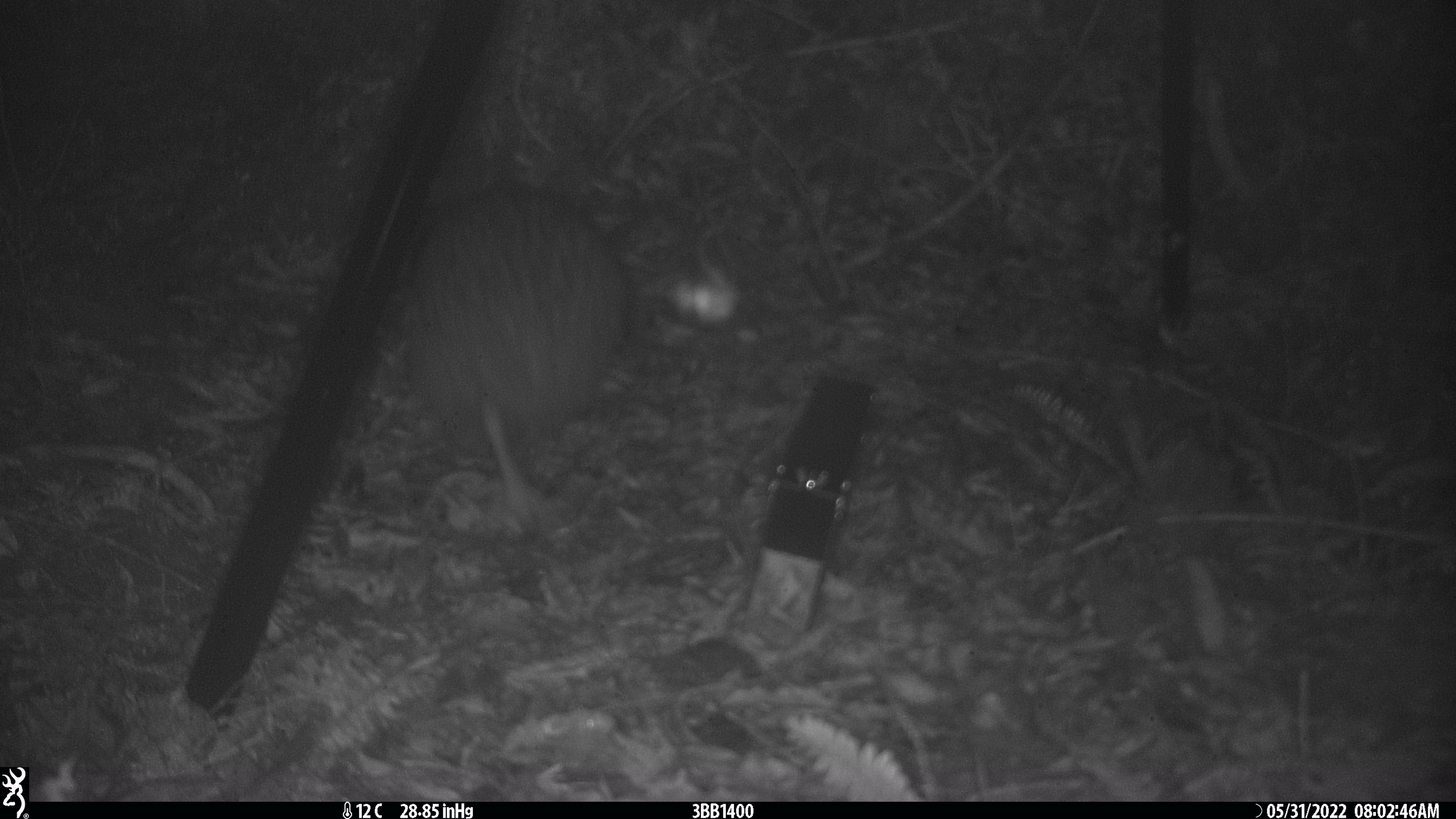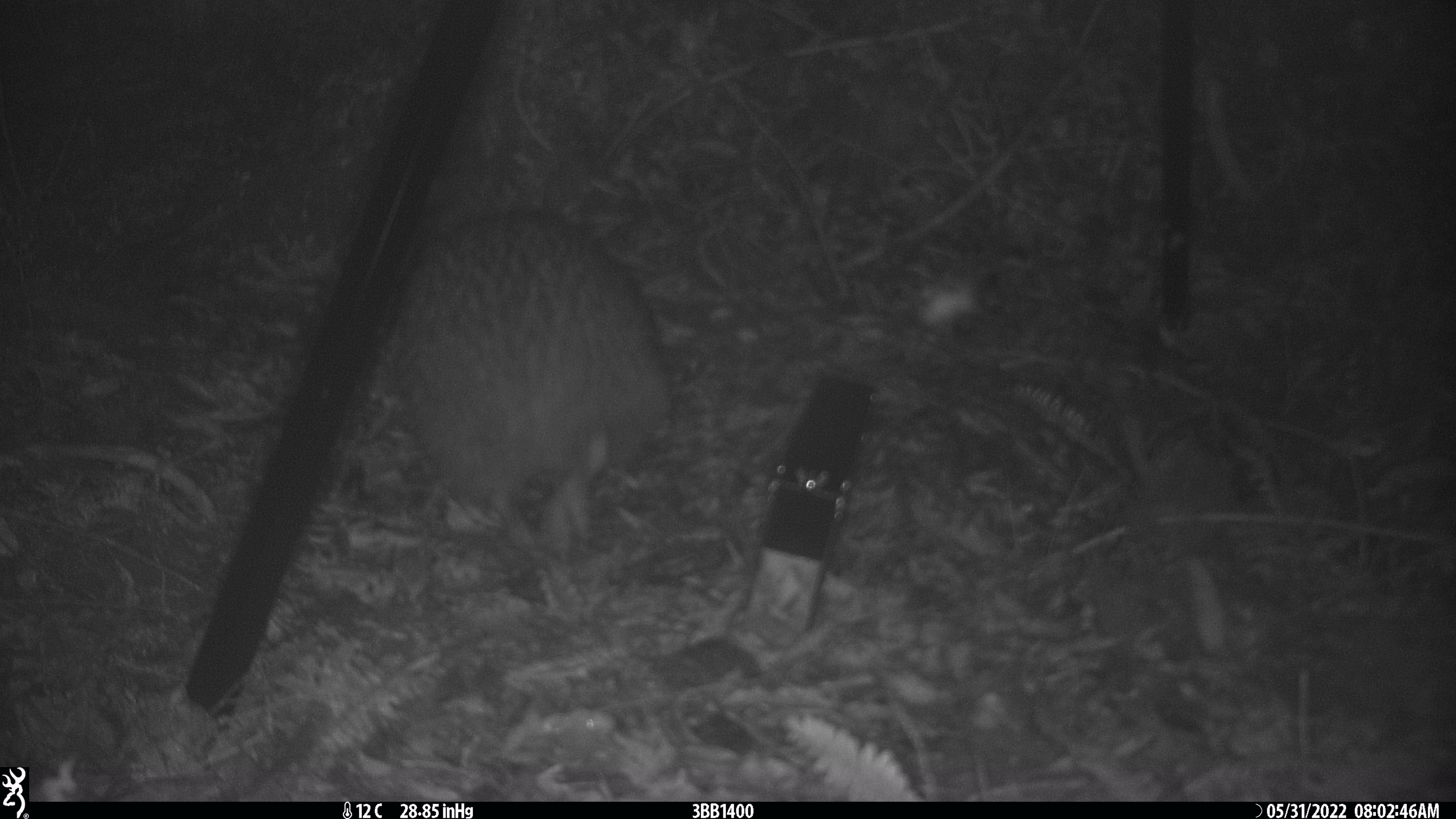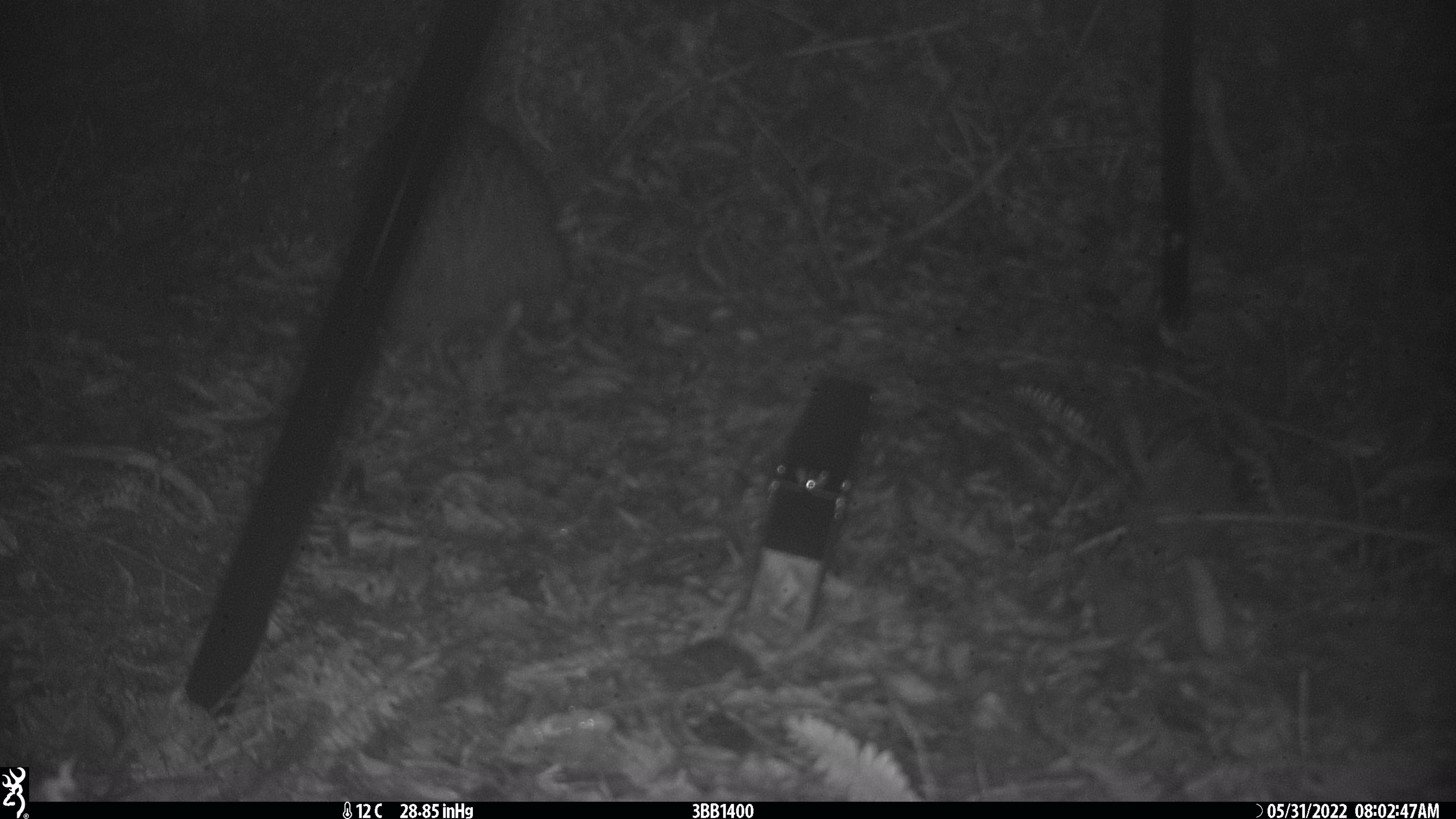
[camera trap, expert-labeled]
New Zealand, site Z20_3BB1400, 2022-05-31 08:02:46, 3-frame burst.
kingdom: Animalia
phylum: Chordata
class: Aves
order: Apterygiformes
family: Apterygidae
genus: Apteryx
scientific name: Apteryx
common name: kiwi